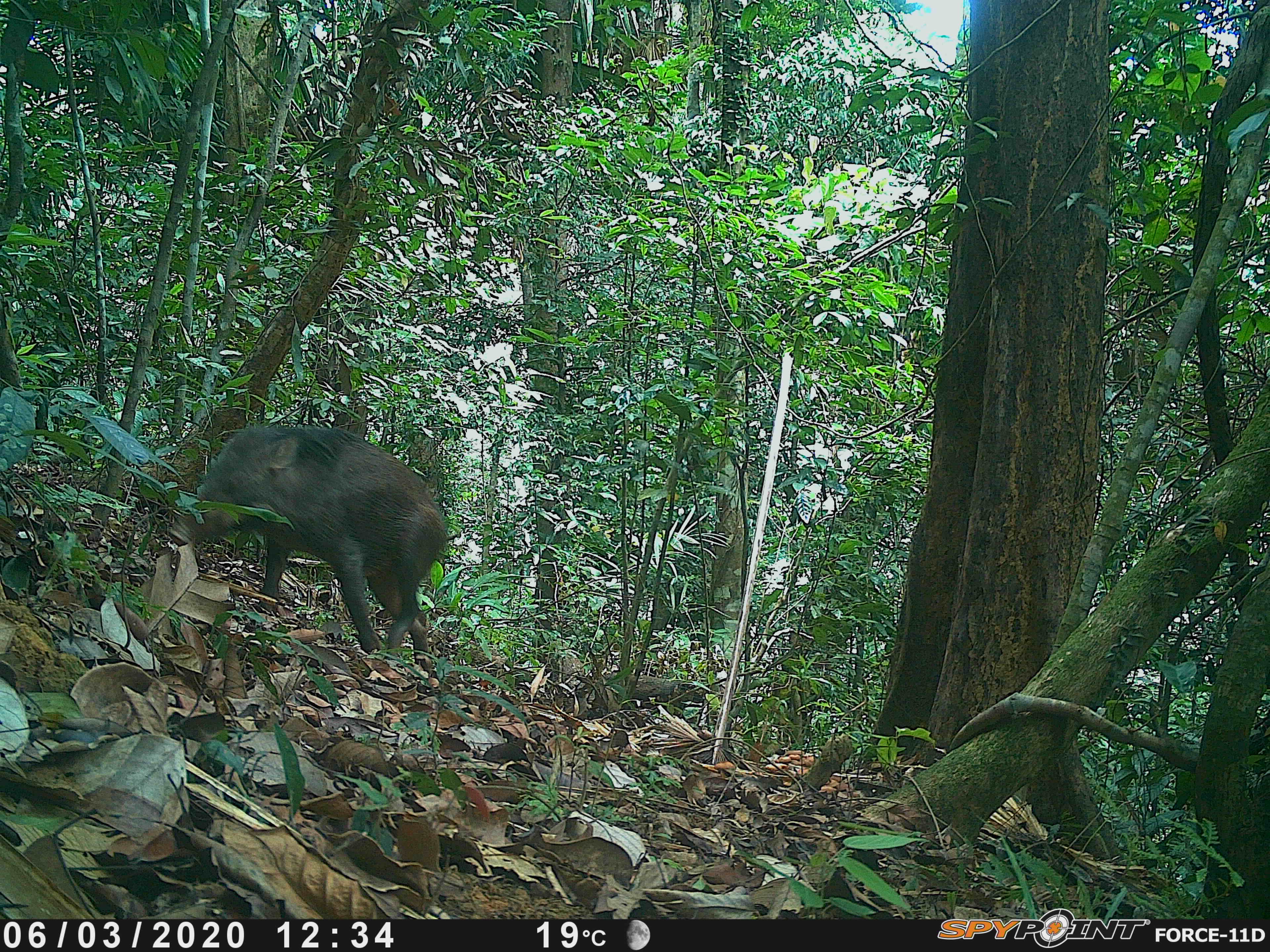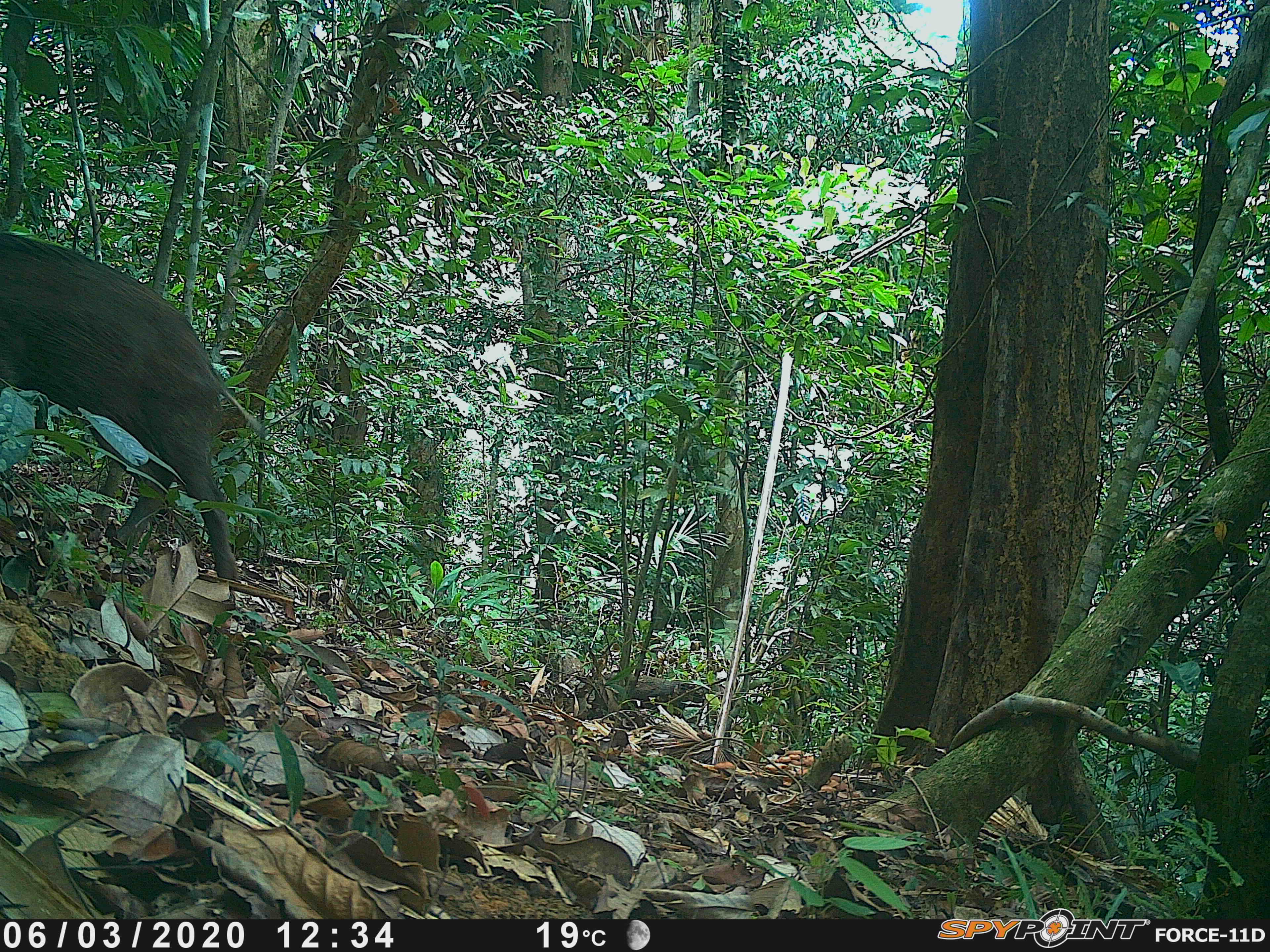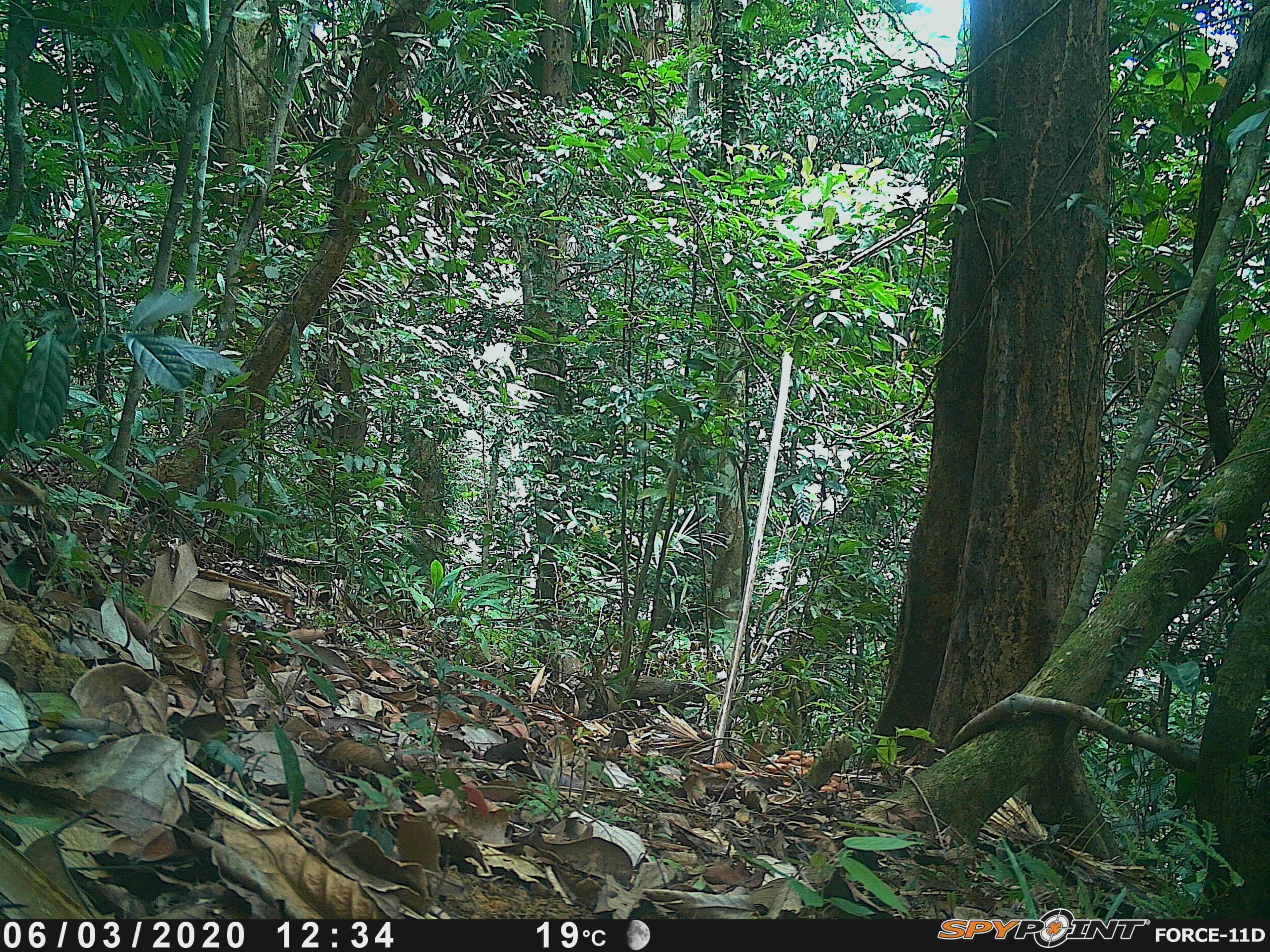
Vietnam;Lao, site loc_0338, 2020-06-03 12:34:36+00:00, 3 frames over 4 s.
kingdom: Animalia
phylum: Chordata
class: Mammalia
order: Artiodactyla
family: Suidae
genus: Sus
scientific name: Sus scrofa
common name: eurasian wild pig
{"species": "eurasian wild pig (Sus scrofa)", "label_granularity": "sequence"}